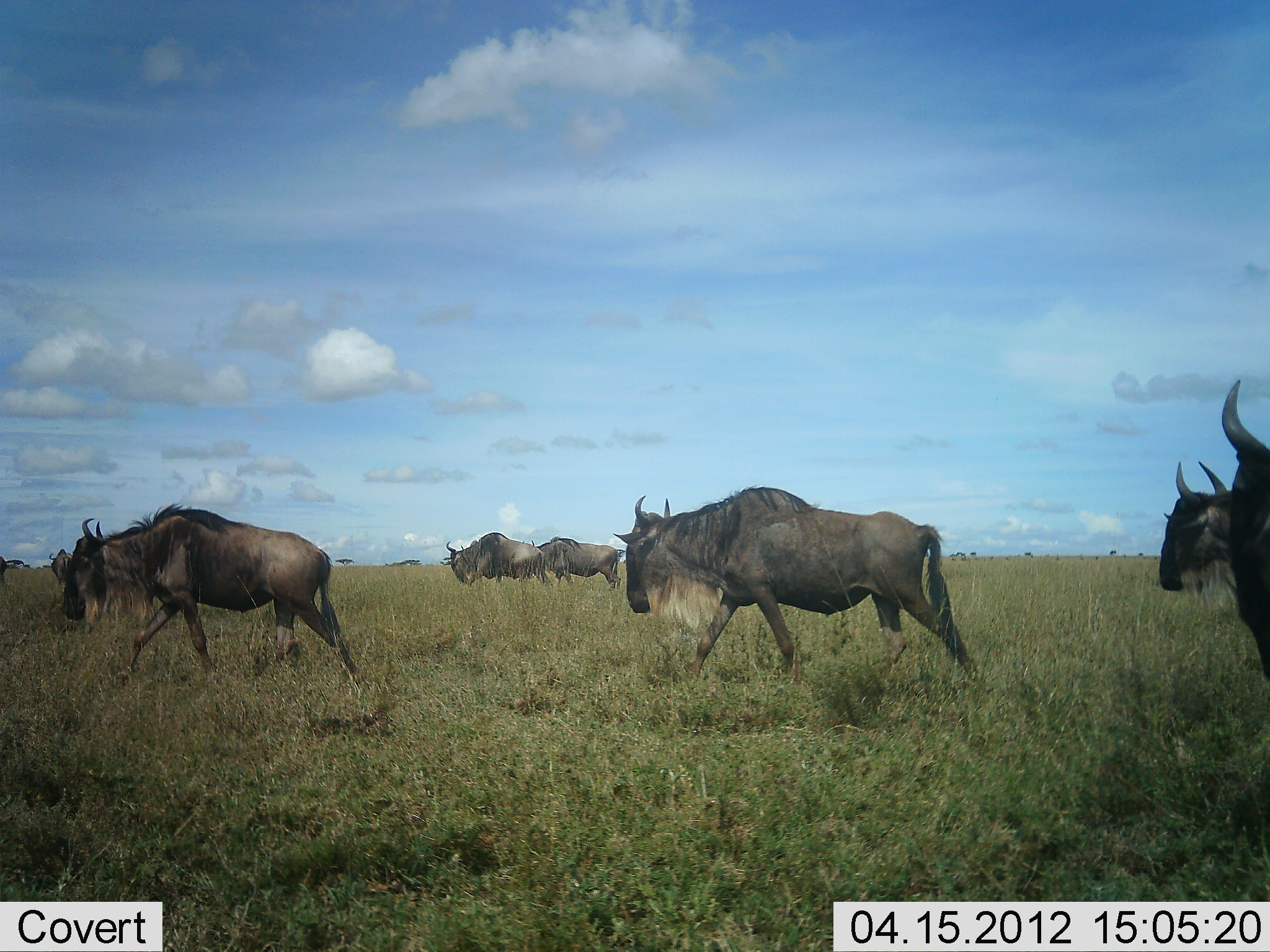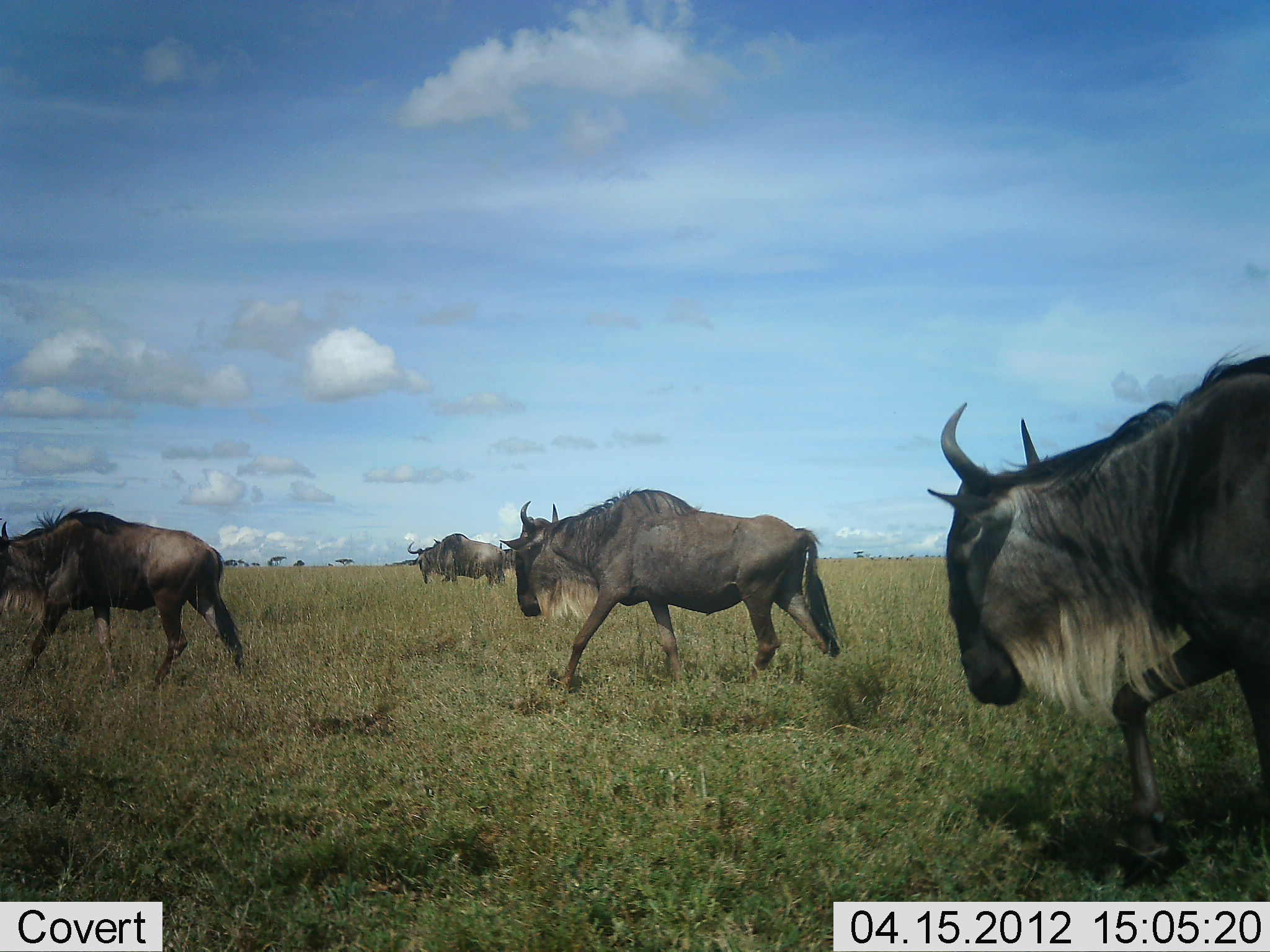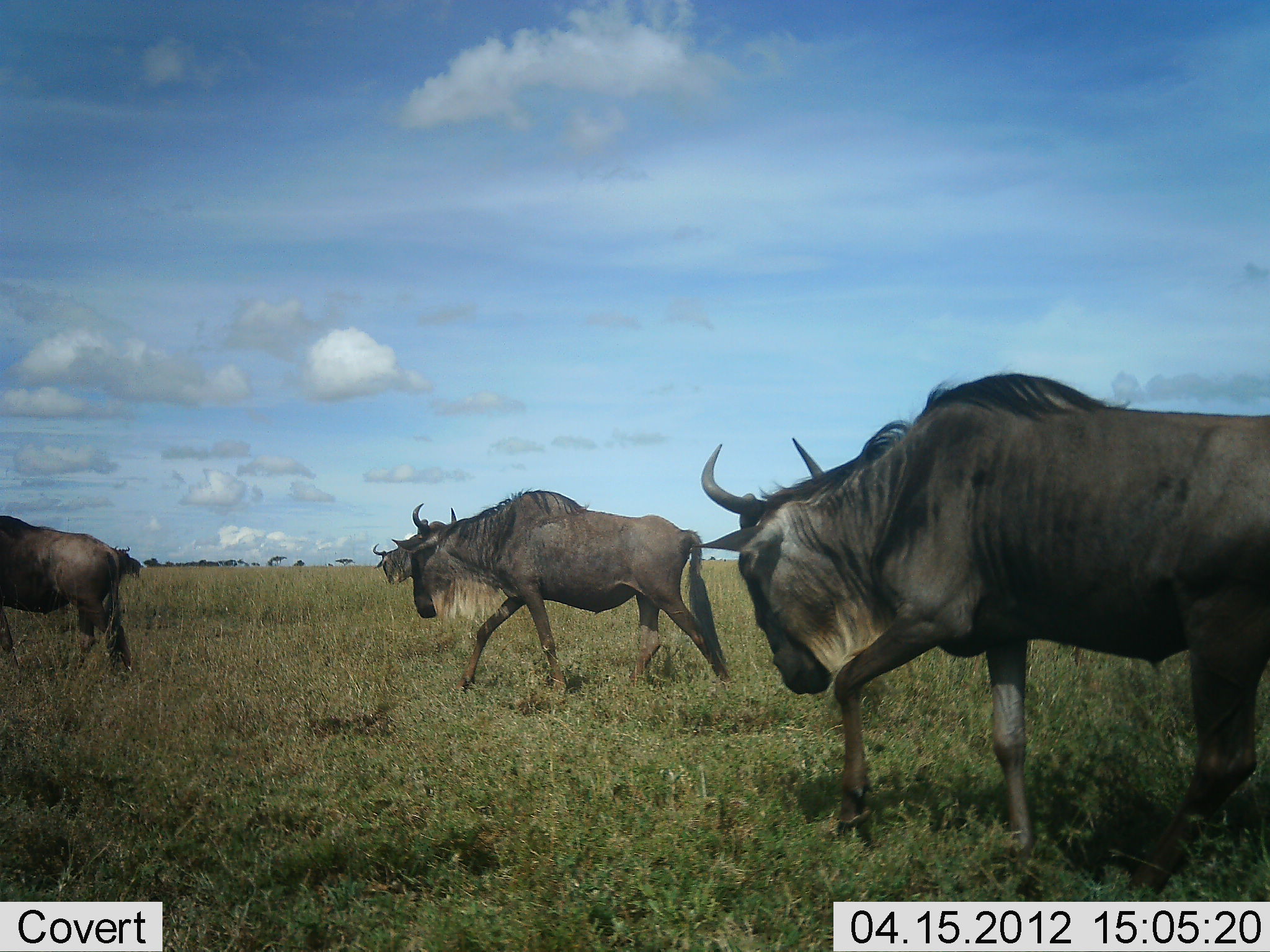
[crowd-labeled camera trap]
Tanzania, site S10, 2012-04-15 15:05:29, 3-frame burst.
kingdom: Animalia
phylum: Chordata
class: Mammalia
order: Artiodactyla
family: Bovidae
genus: Connochaetes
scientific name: Connochaetes taurinus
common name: blue wildebeest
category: wildebeest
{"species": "wildebeest (blue wildebeest) (Connochaetes taurinus)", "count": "4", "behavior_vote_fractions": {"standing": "0%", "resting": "0%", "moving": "100%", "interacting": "0%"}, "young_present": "0%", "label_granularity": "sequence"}